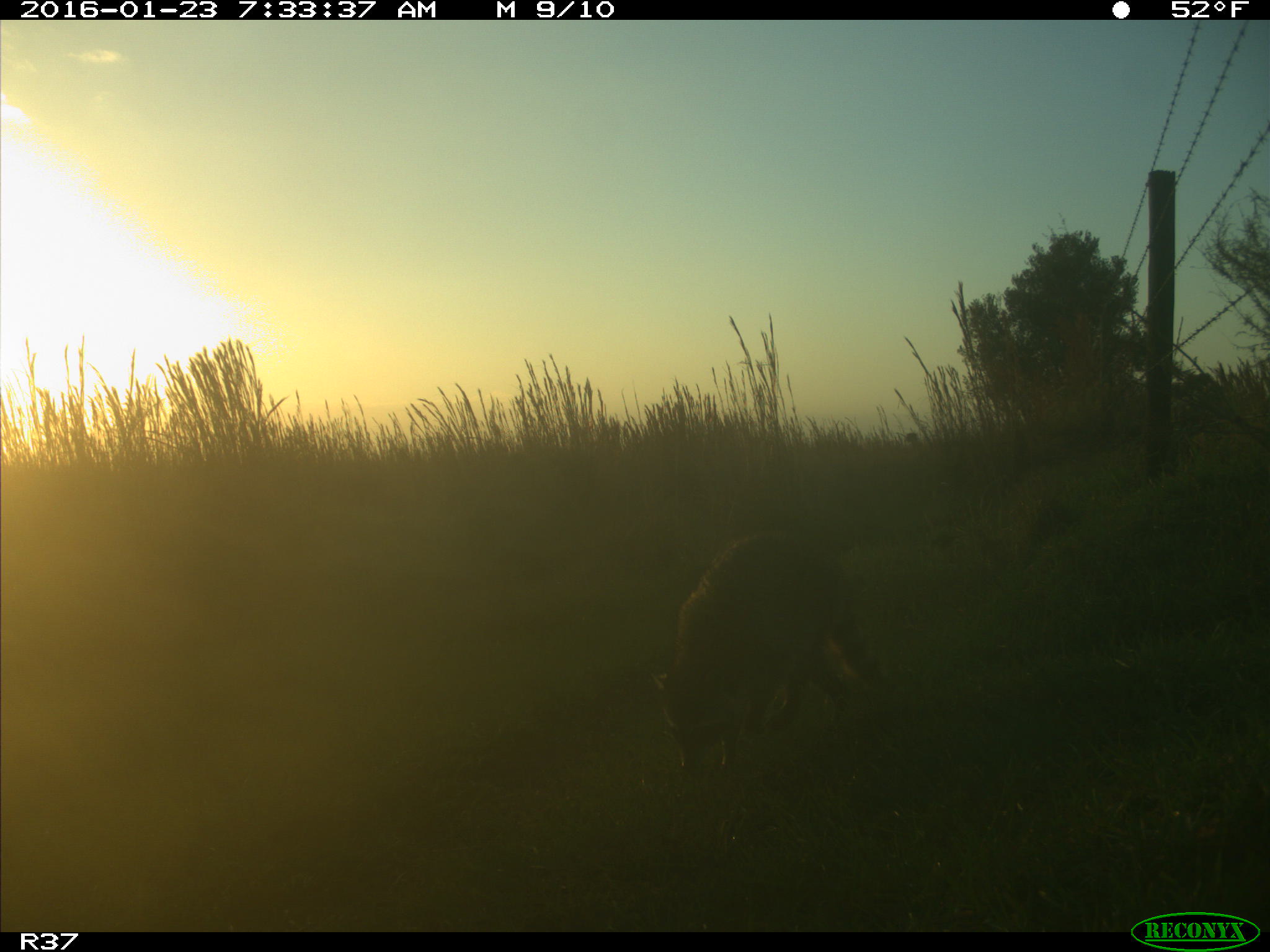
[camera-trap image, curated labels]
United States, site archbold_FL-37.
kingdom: Animalia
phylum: Chordata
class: Mammalia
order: Carnivora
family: Procyonidae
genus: Procyon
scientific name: Procyon lotor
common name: common raccoon